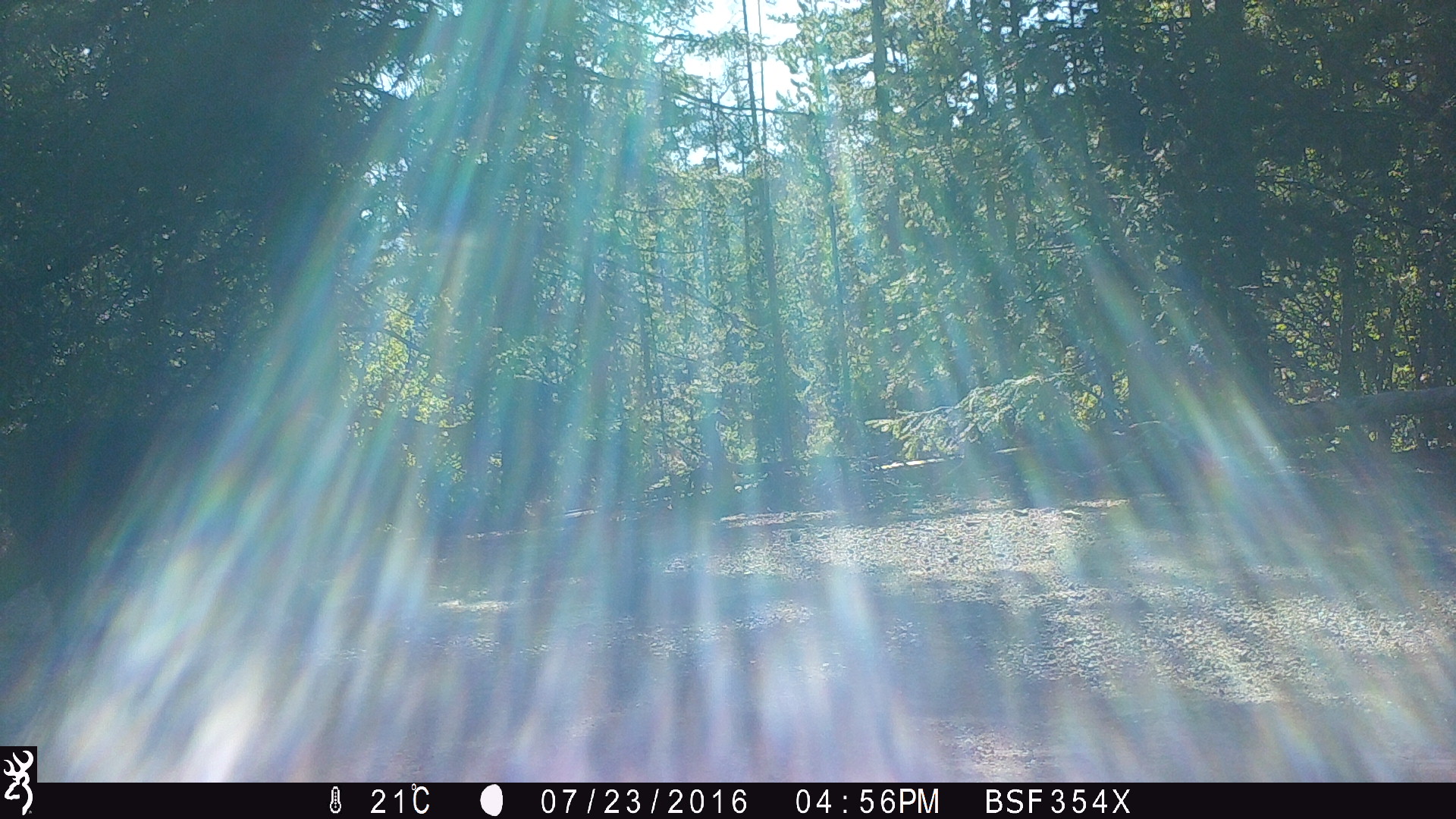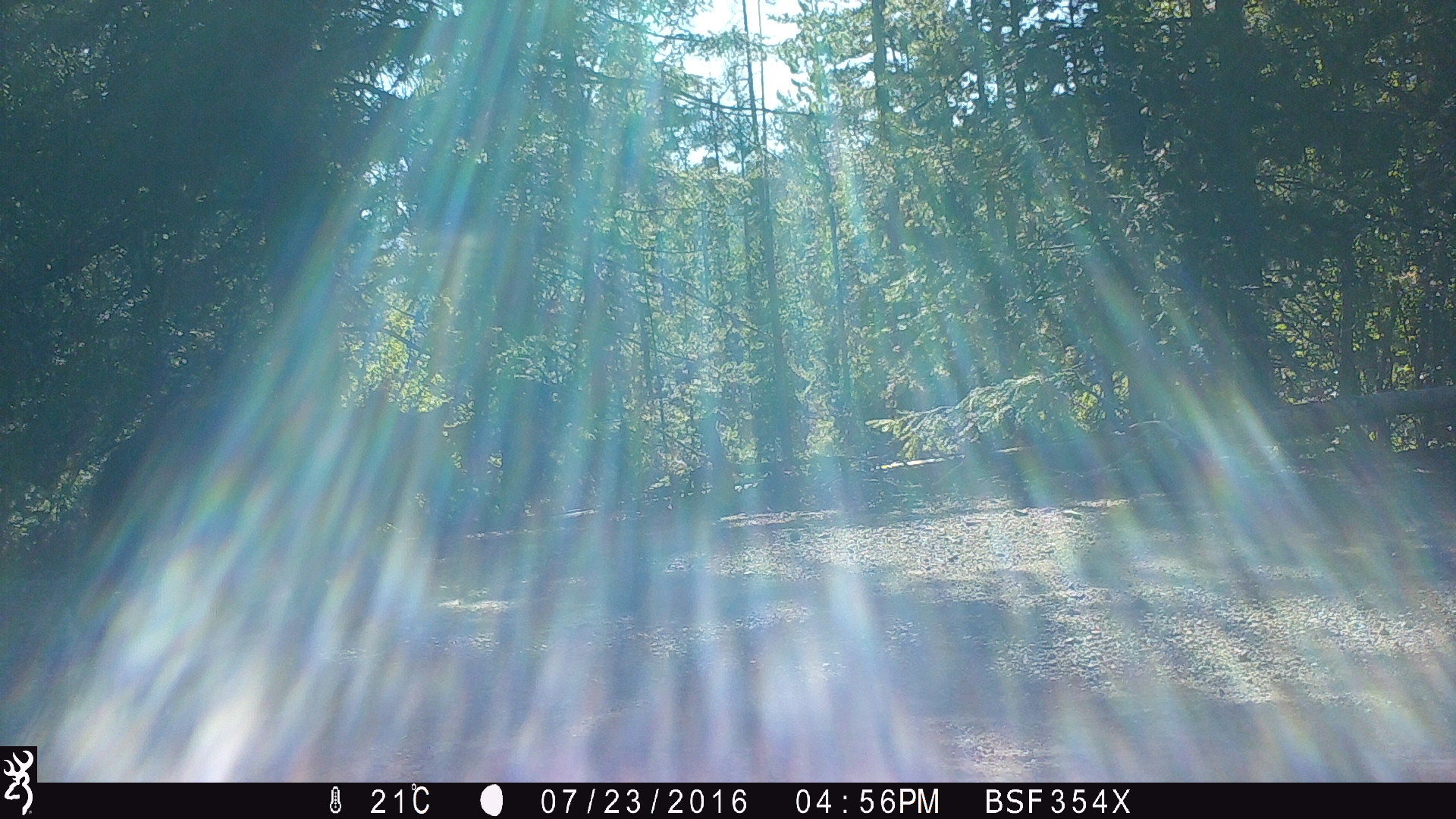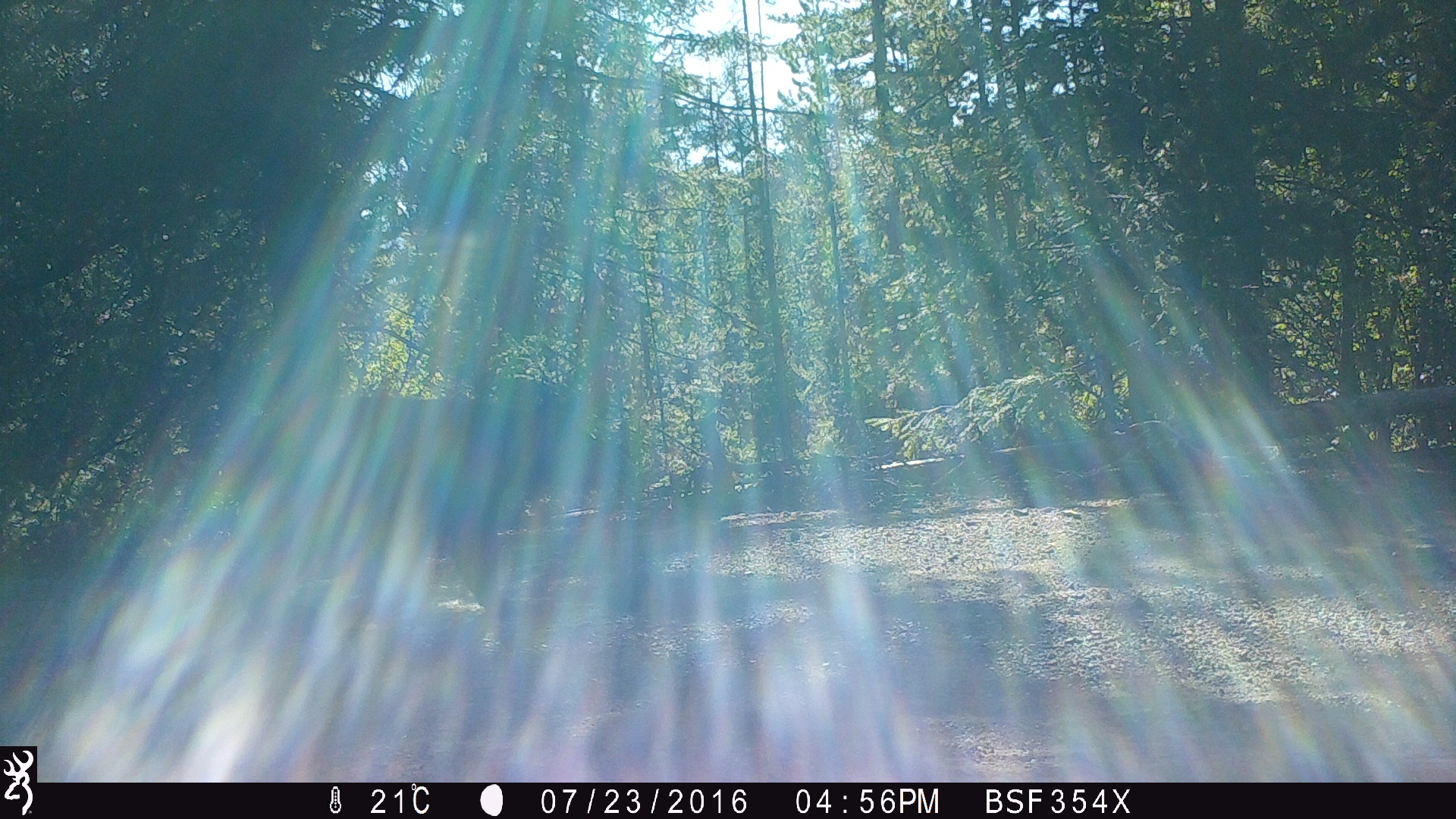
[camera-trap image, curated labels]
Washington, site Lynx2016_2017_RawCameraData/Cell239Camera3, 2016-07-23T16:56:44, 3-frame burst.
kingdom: Animalia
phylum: Chordata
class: Mammalia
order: Carnivora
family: Ursidae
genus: Ursus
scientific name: Ursus americanus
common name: american black bear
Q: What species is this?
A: Ursus americanus (american black bear).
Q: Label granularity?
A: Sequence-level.